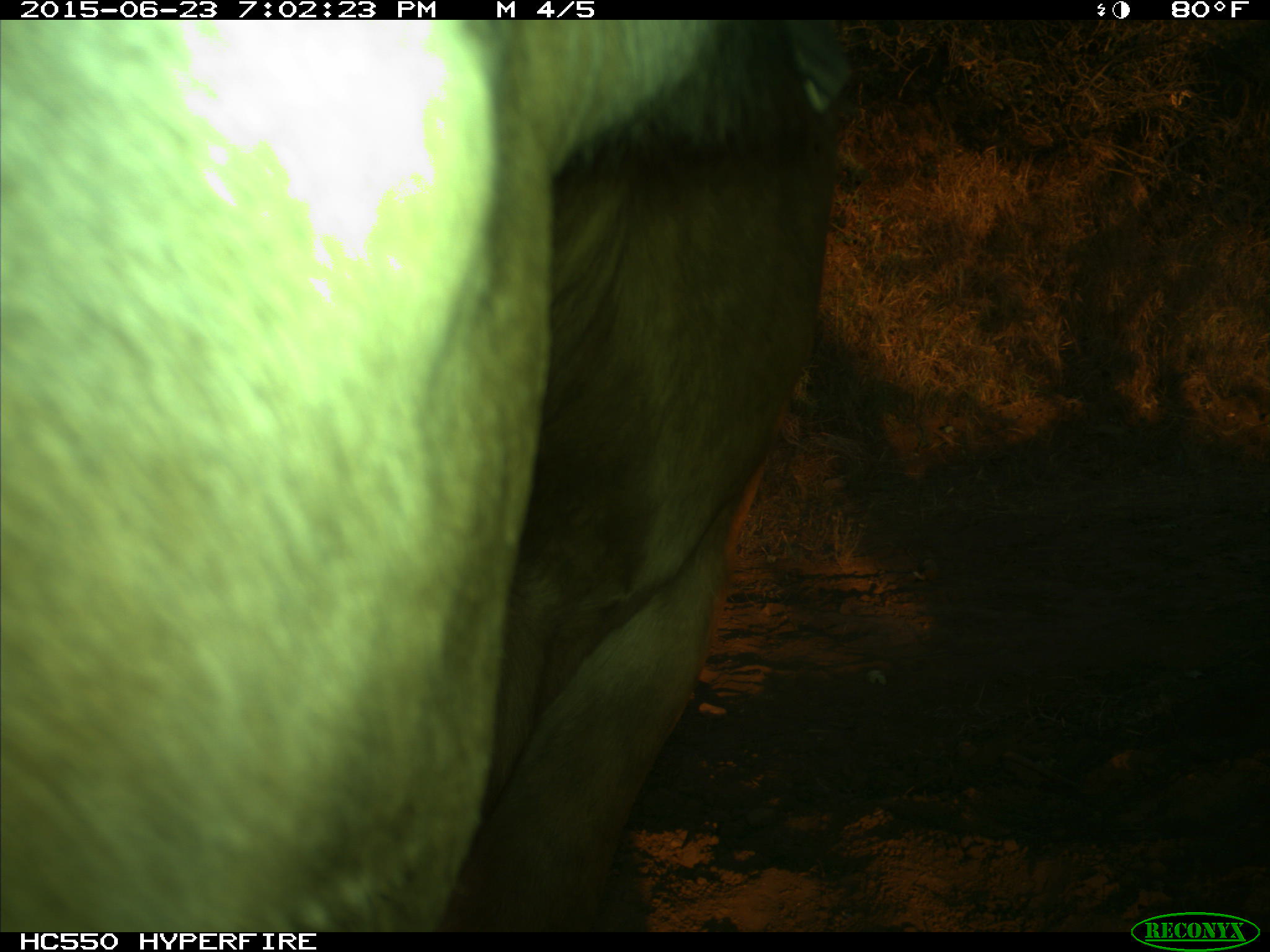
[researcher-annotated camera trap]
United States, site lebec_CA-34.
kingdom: Animalia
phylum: Chordata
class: Mammalia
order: Artiodactyla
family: Bovidae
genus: Bos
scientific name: Bos taurus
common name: domestic cow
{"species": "Bos taurus (domestic cow)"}